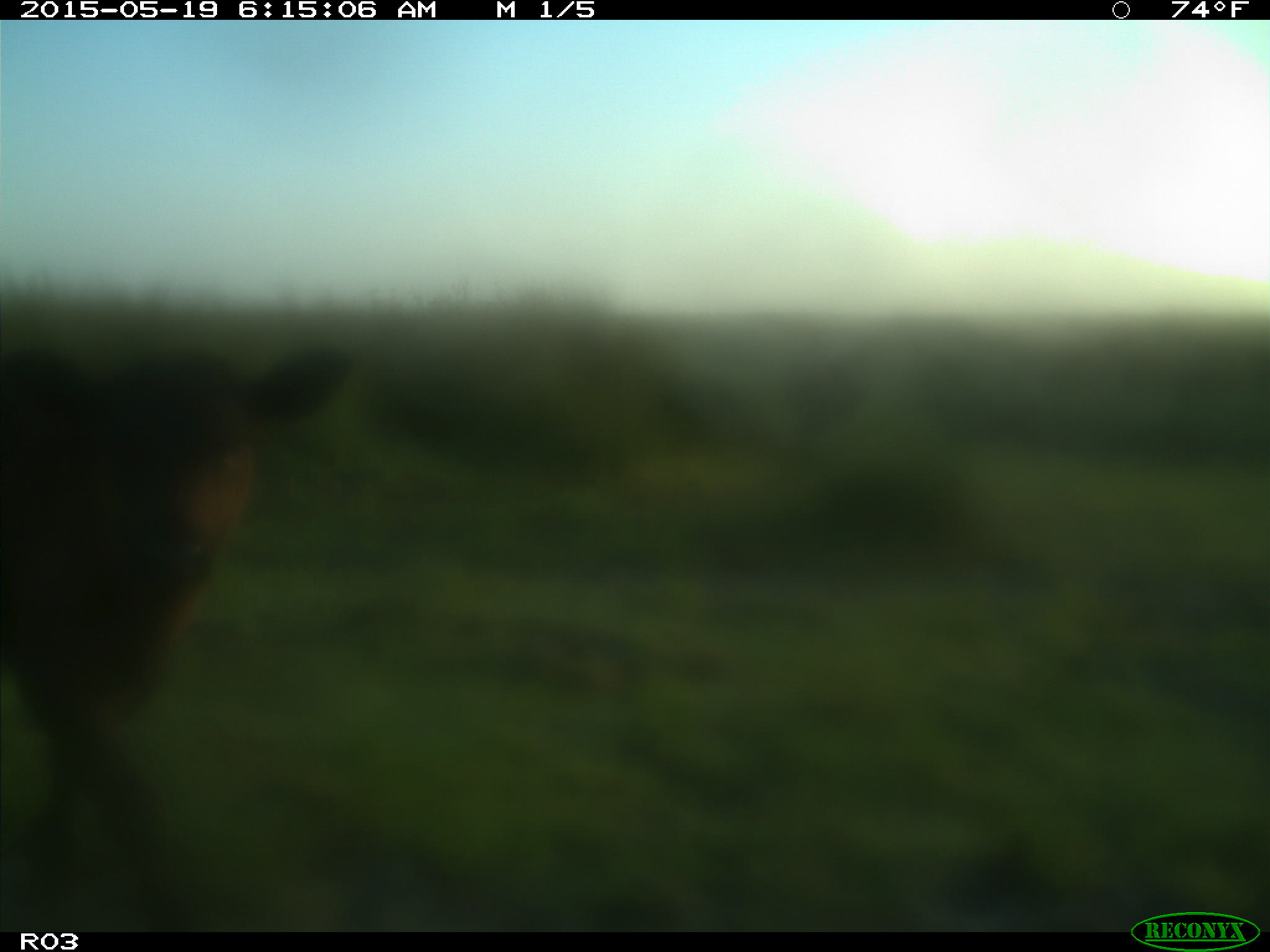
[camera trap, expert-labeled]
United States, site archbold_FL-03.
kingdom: Animalia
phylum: Chordata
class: Mammalia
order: Artiodactyla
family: Bovidae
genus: Bos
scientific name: Bos taurus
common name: domestic cow